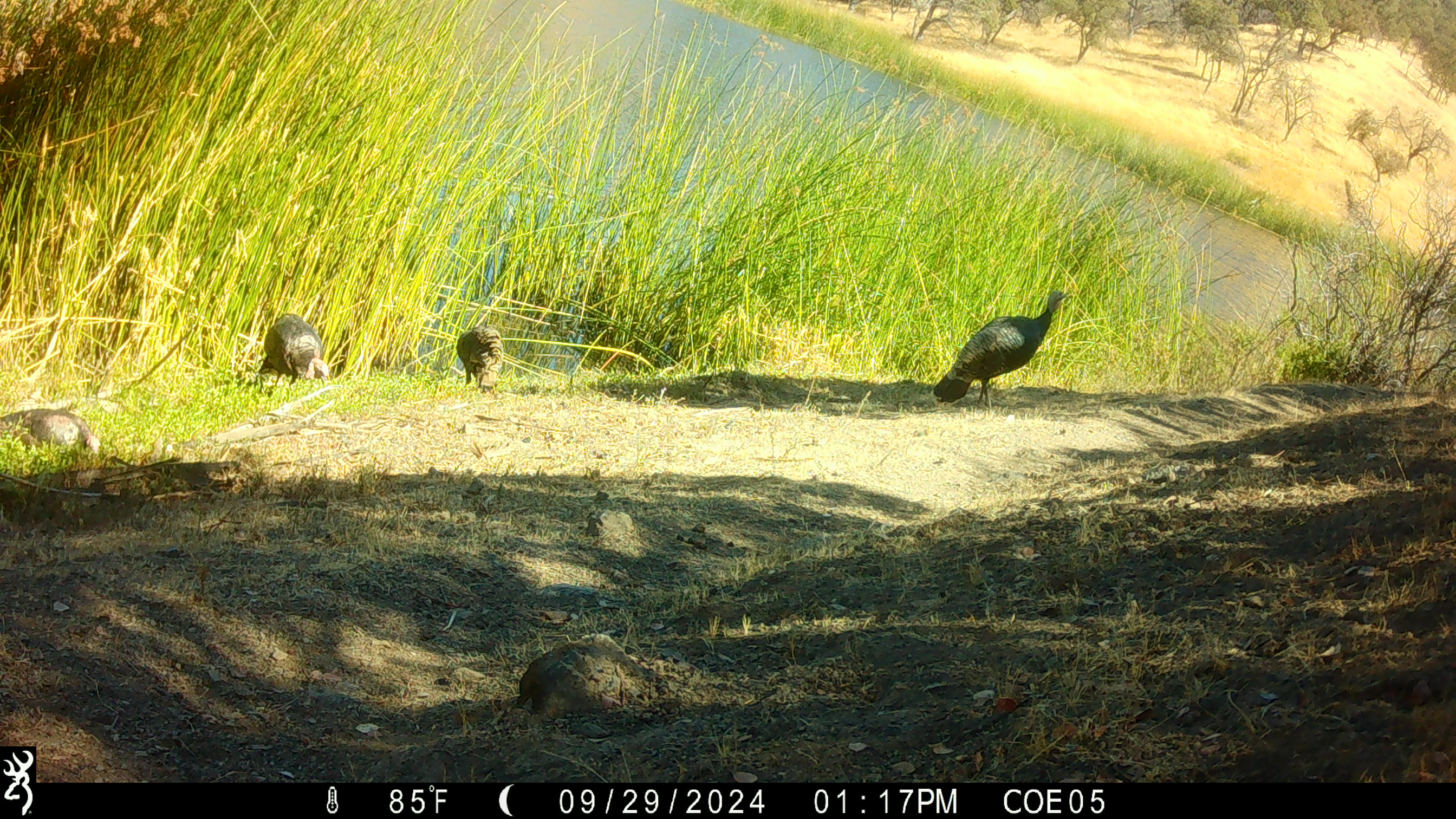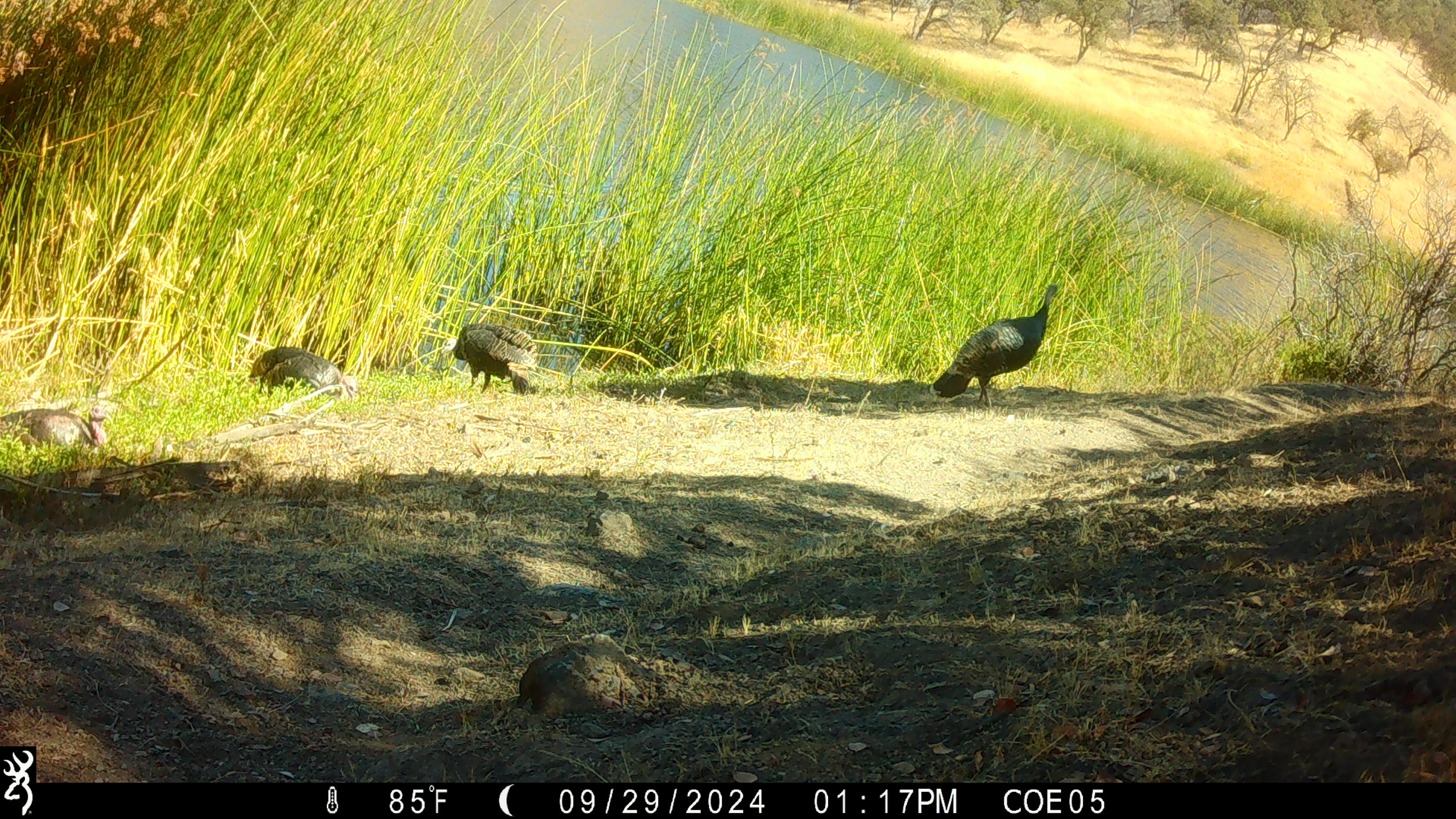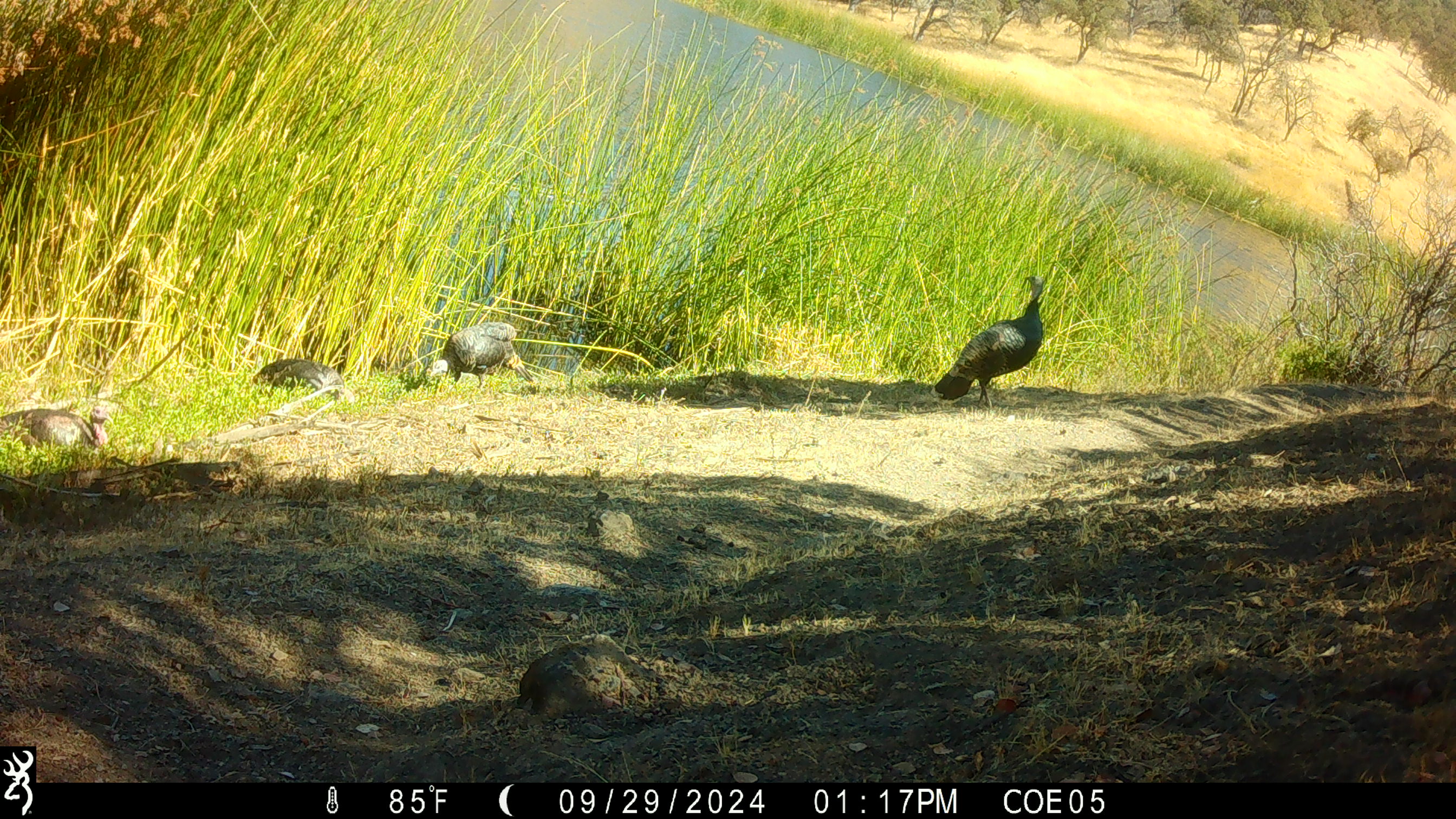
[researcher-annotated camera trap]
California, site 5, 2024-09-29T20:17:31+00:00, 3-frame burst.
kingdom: Animalia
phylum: Chordata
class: Aves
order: Galliformes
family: Phasianidae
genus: Meleagris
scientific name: Meleagris gallopavo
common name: turkey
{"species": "turkey (Meleagris gallopavo)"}